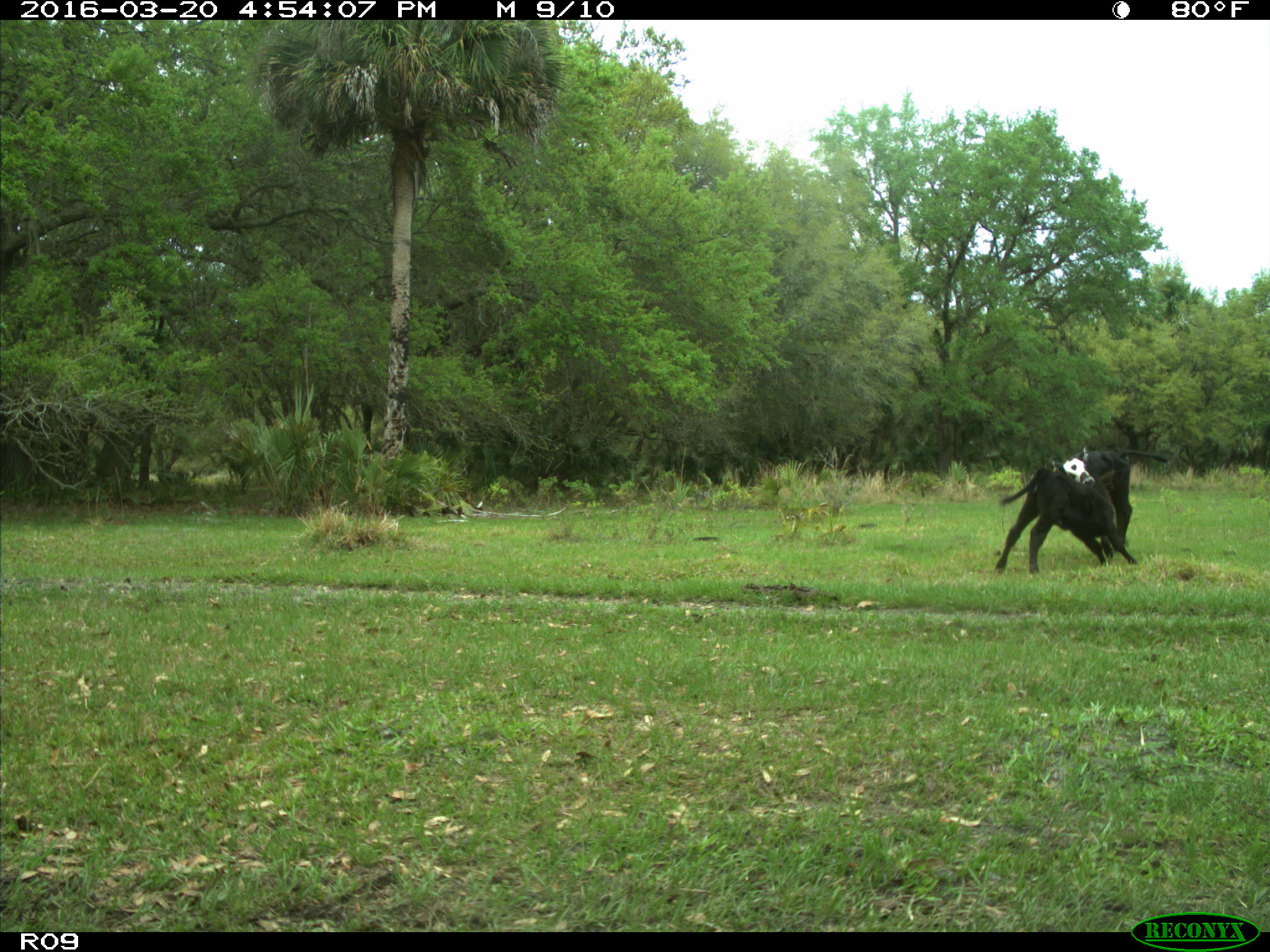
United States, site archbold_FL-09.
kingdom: Animalia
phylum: Chordata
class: Mammalia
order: Artiodactyla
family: Bovidae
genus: Bos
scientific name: Bos taurus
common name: domestic cow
Bos taurus (domestic cow).